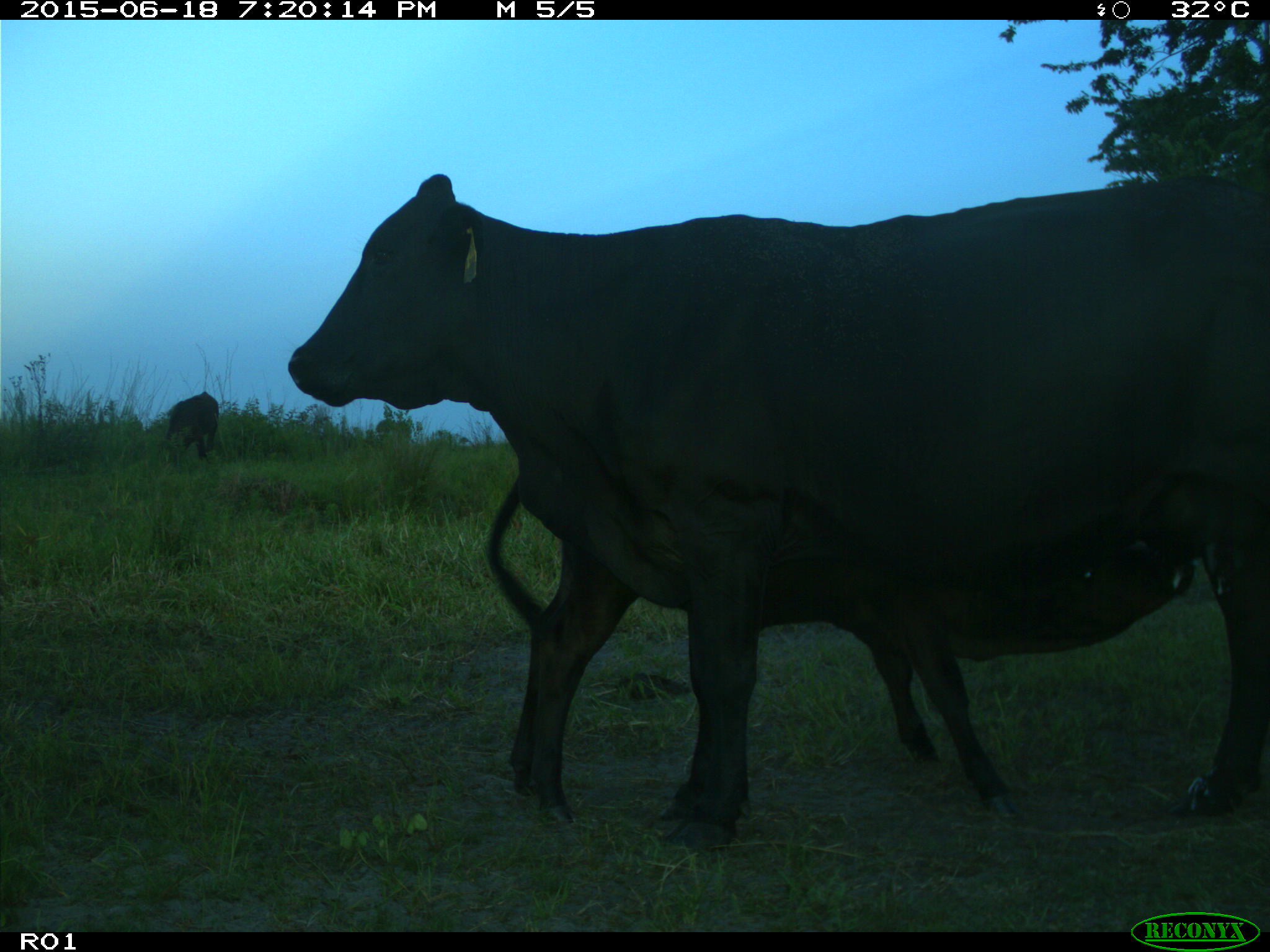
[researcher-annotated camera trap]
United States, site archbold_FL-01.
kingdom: Animalia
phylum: Chordata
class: Mammalia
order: Artiodactyla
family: Bovidae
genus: Bos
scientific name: Bos taurus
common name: domestic cow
Bos taurus (domestic cow).